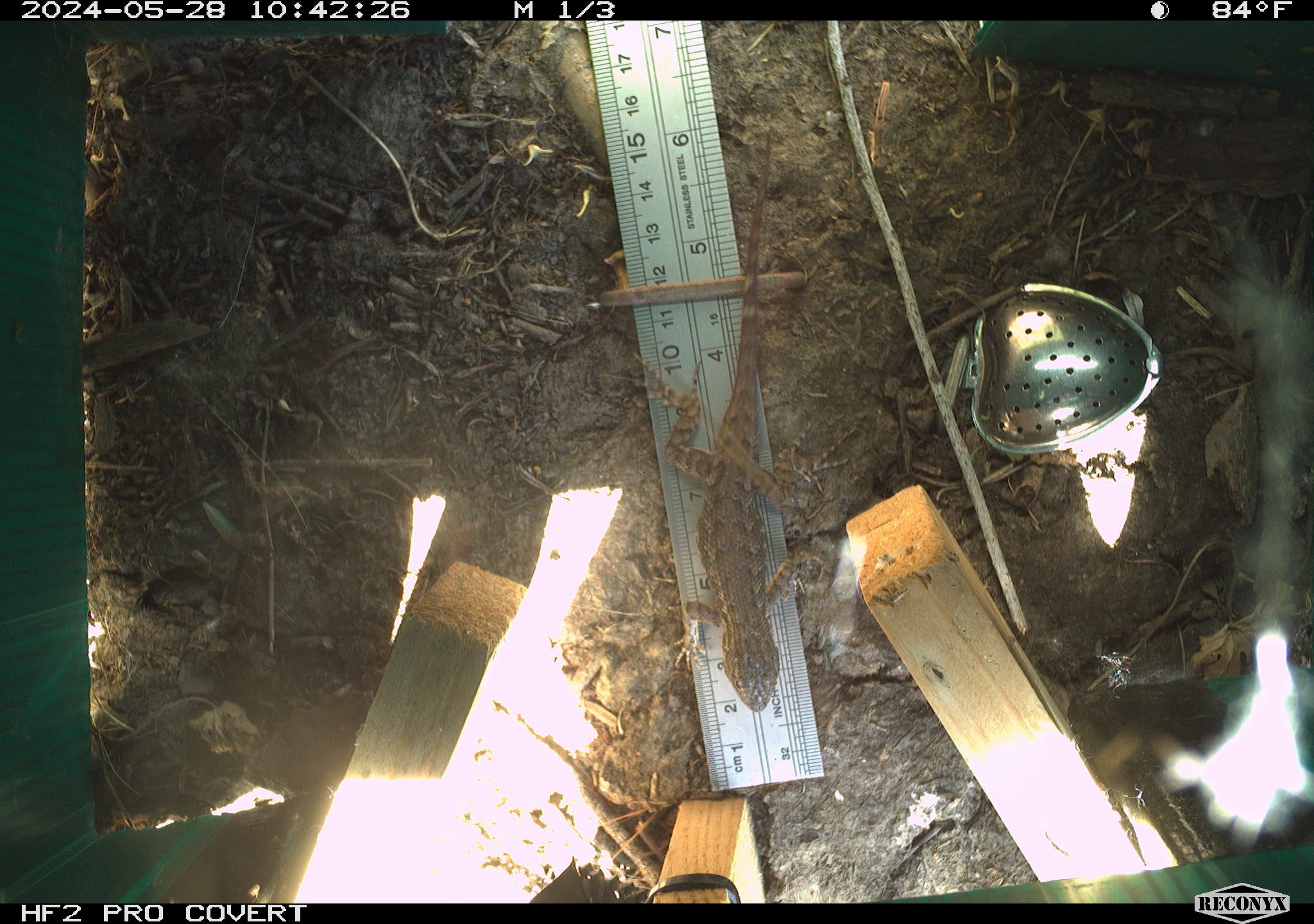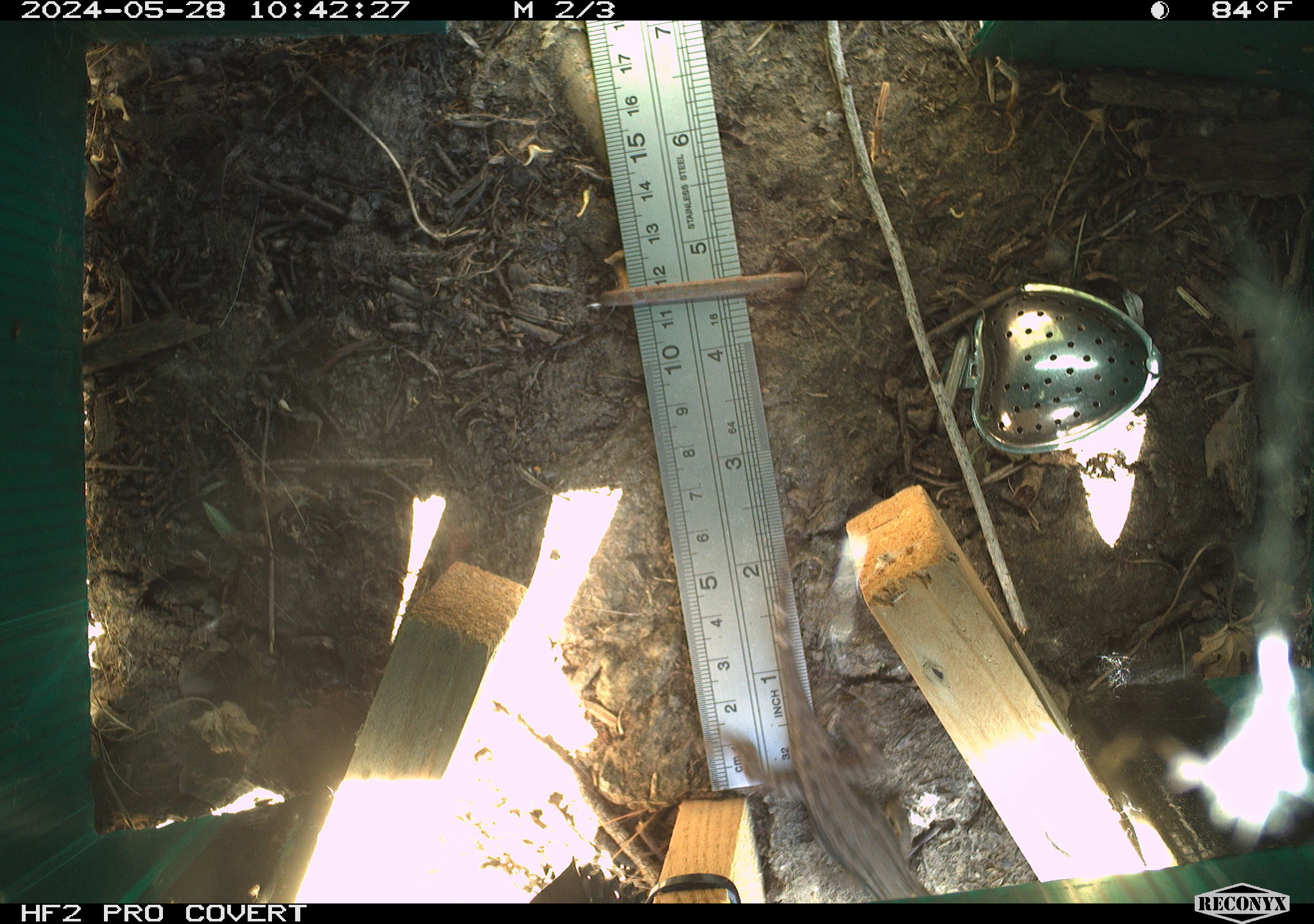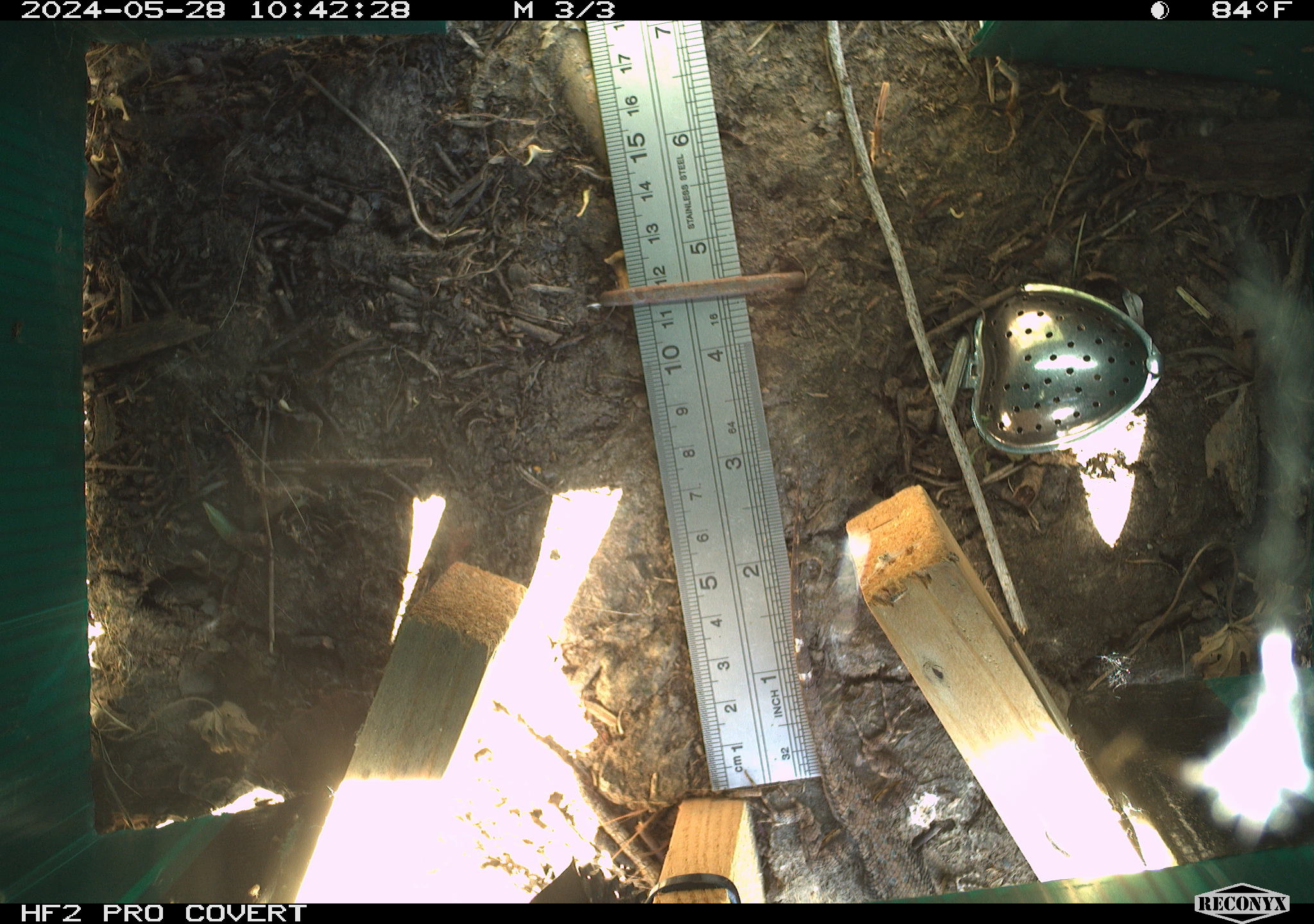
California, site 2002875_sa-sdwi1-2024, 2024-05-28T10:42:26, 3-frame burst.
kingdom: Animalia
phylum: Chordata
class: Reptilia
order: Squamata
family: Phrynosomatidae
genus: Sceloporus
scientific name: Sceloporus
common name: spiny lizards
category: sceloporus species